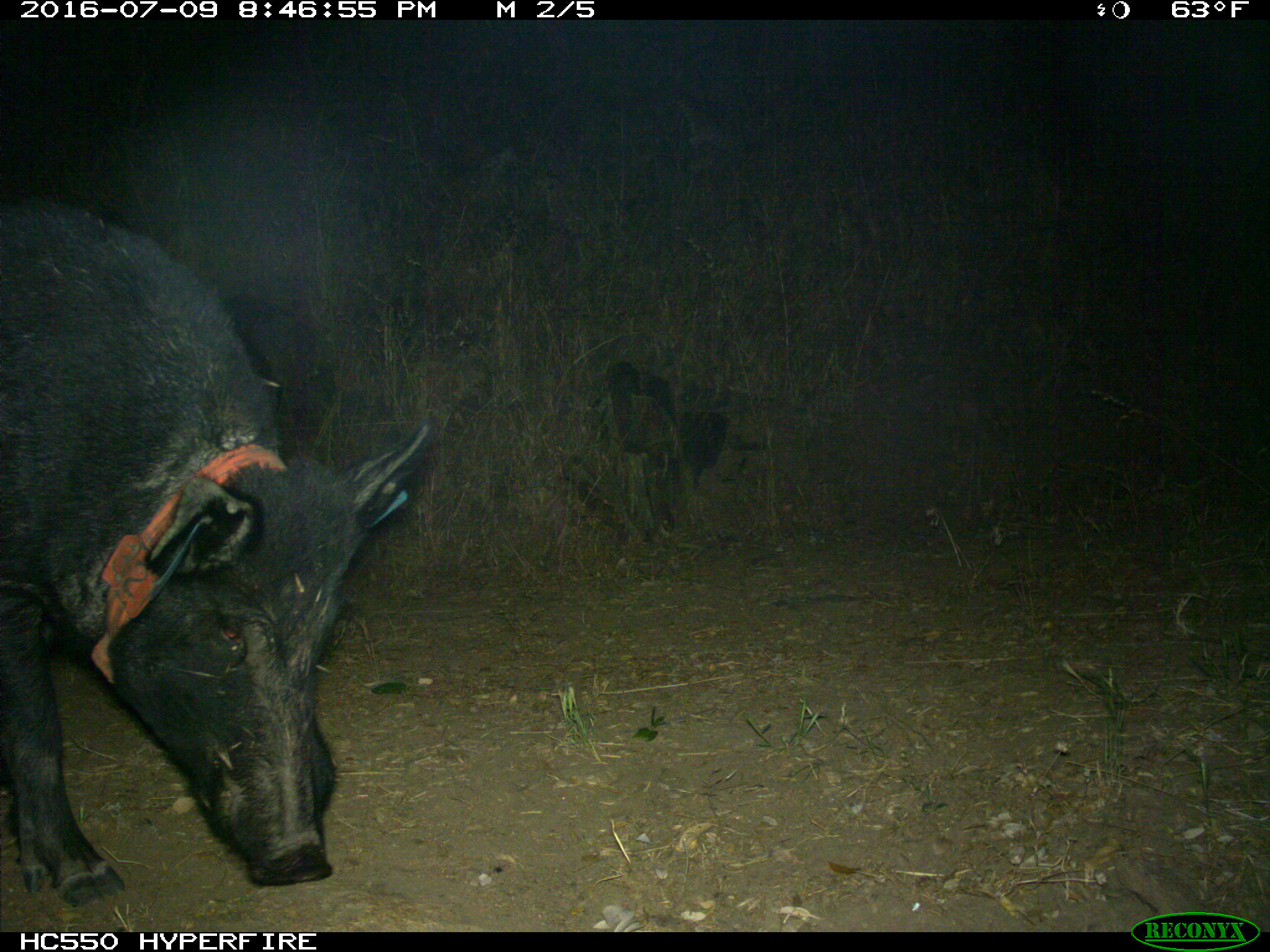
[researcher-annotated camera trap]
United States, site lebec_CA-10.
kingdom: Animalia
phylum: Chordata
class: Mammalia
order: Artiodactyla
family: Suidae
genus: Sus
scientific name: Sus scrofa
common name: wild boar